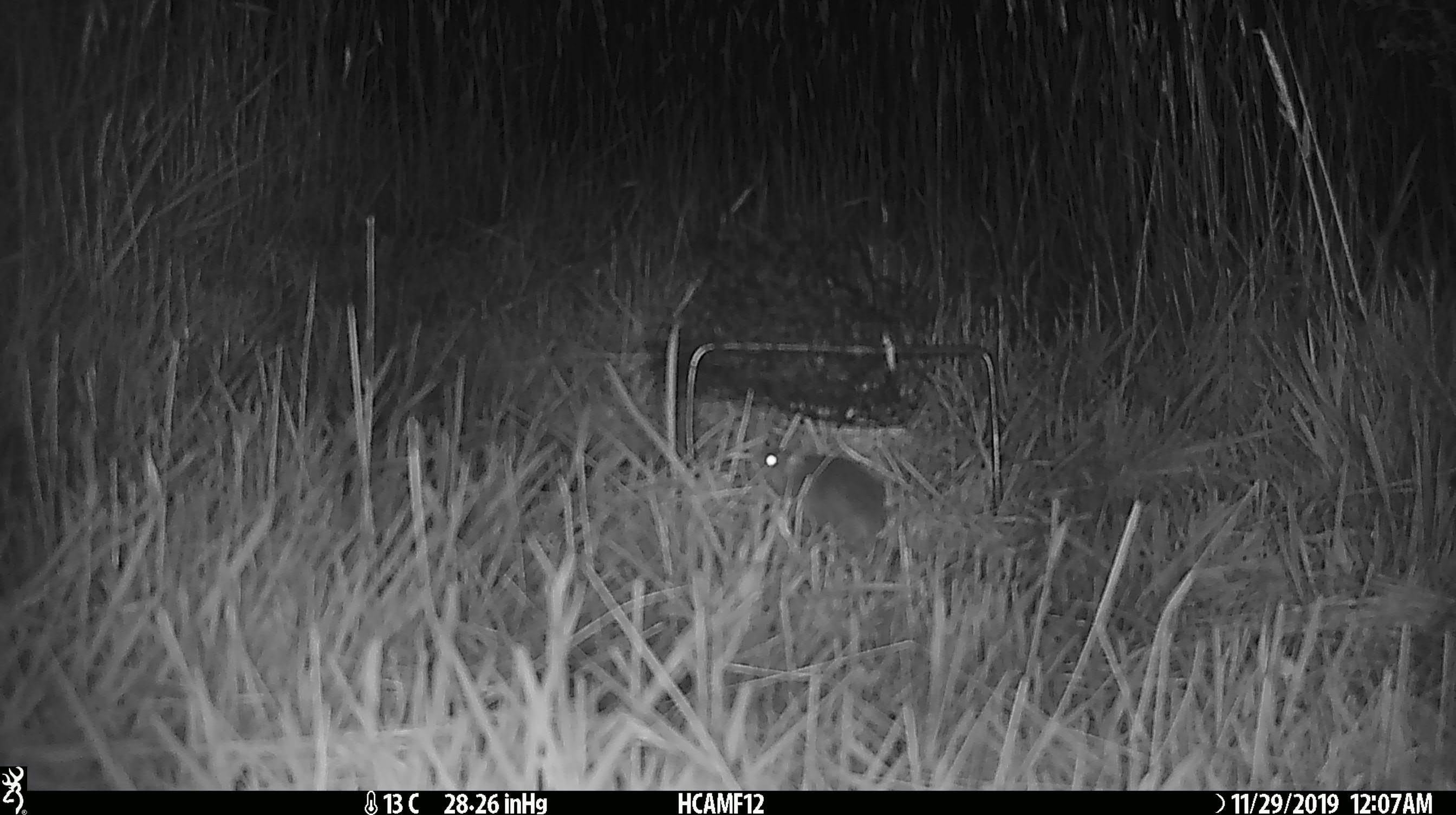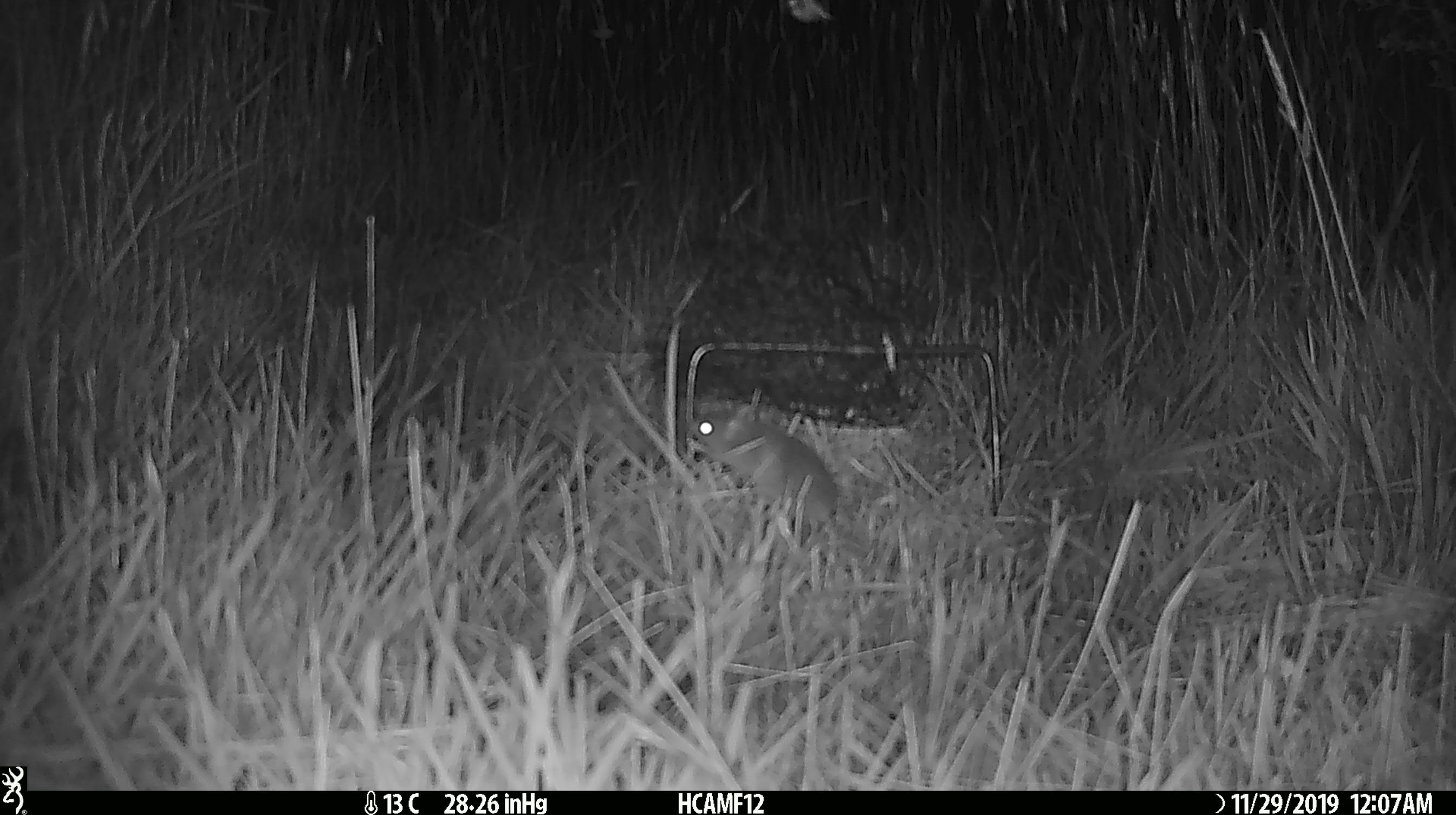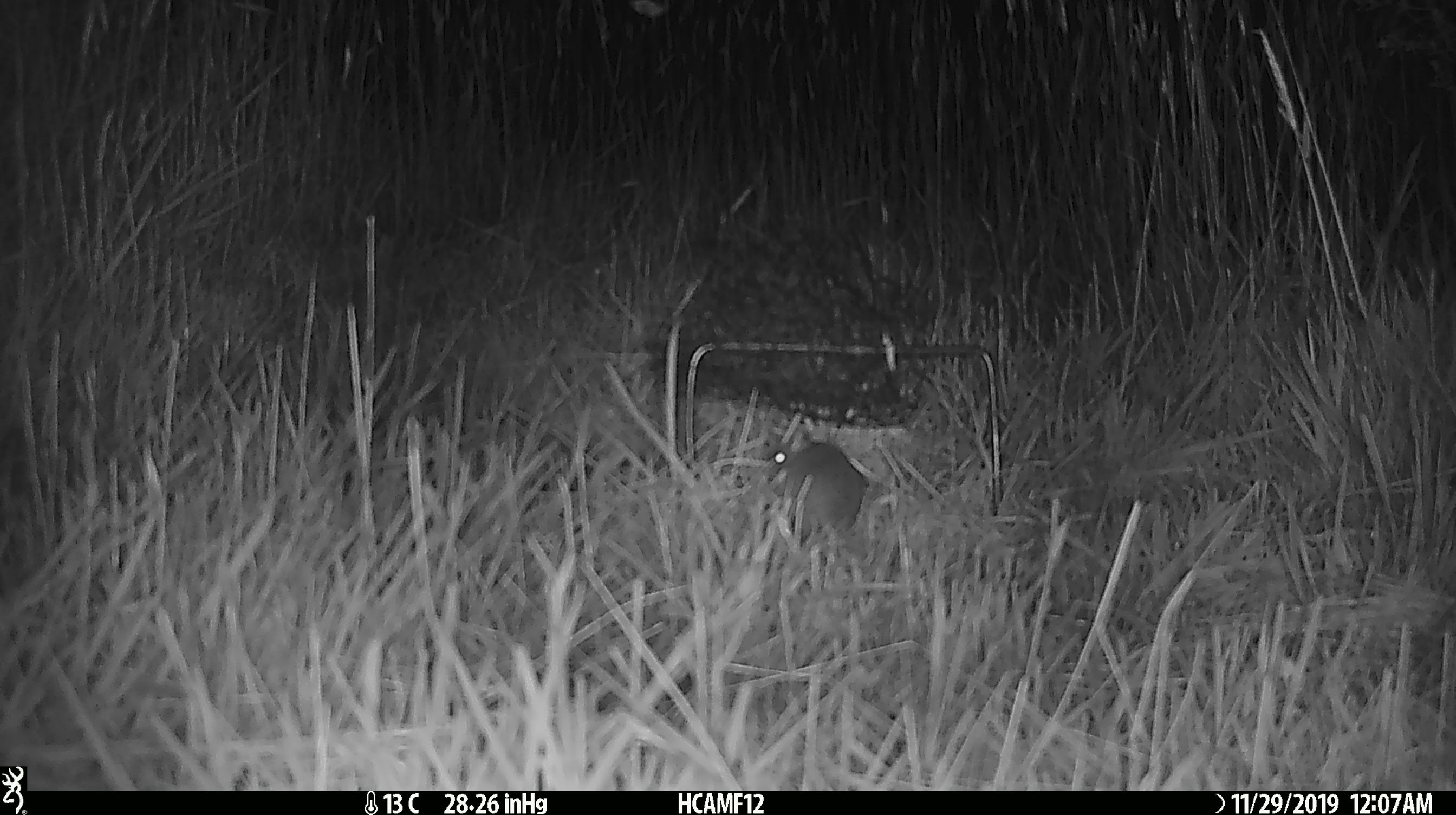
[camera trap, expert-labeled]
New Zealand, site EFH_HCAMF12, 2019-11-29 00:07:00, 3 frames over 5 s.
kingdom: Animalia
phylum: Chordata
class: Mammalia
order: Rodentia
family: Muridae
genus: Mus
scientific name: Mus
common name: mouse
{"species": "mouse (Mus)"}